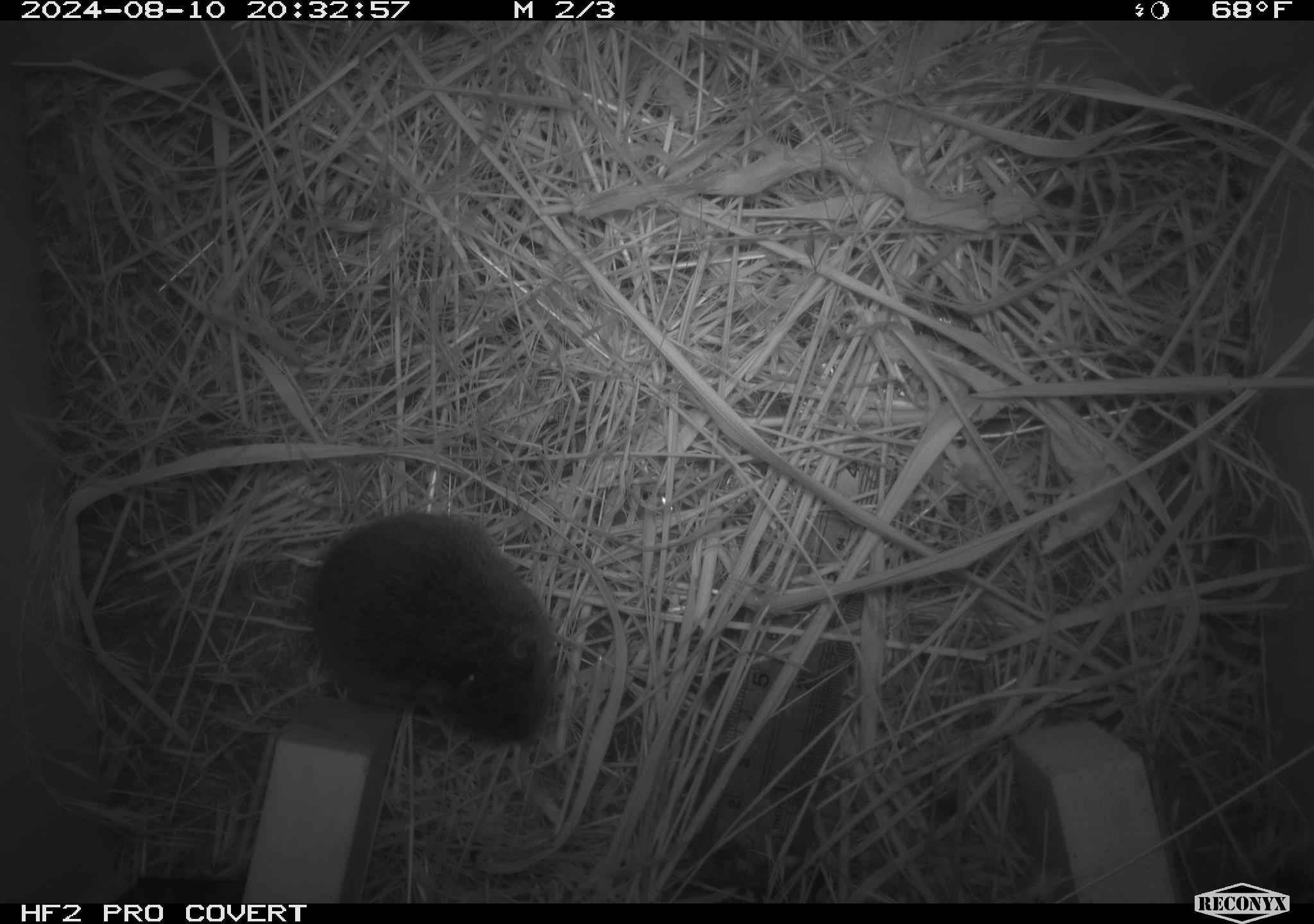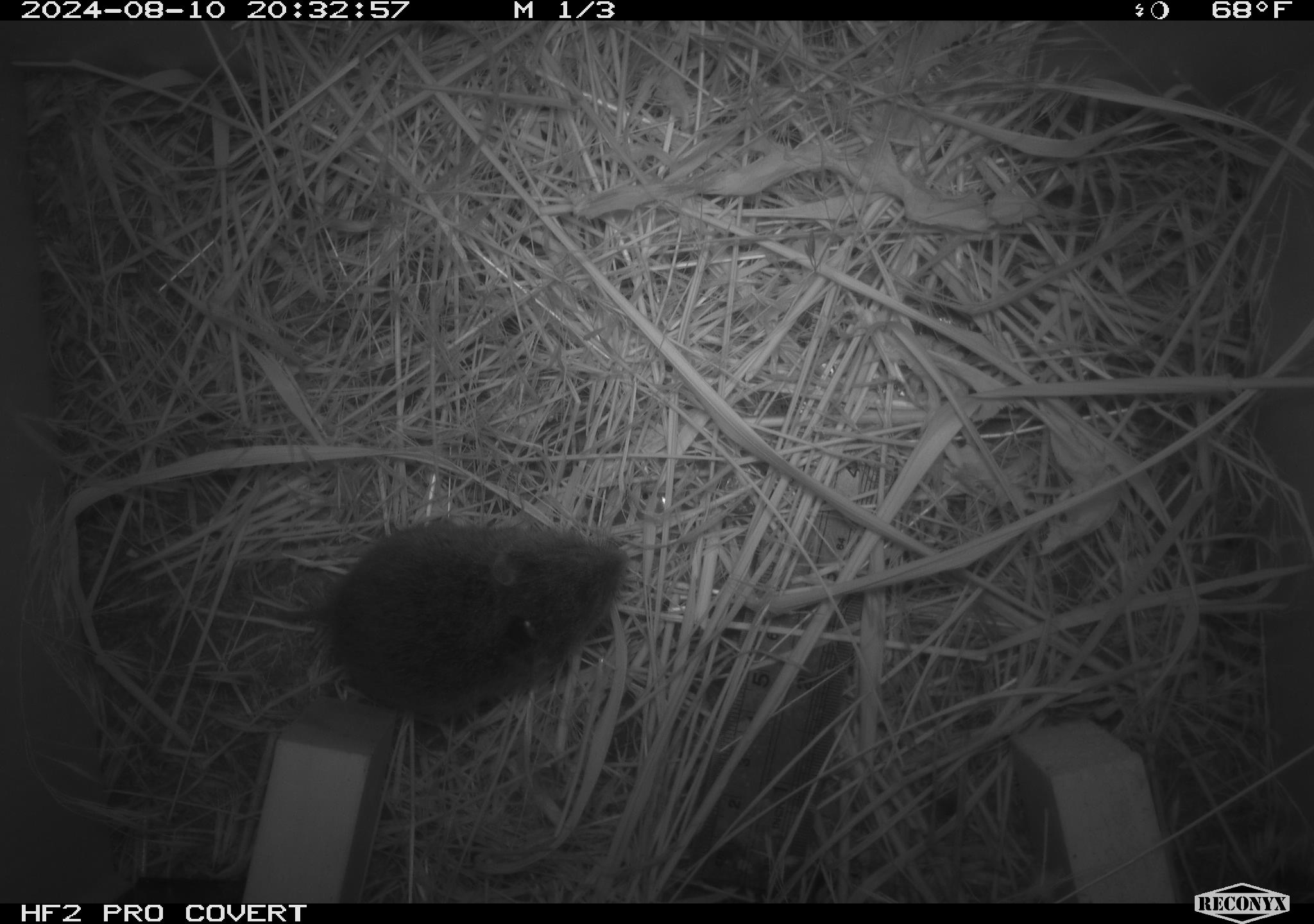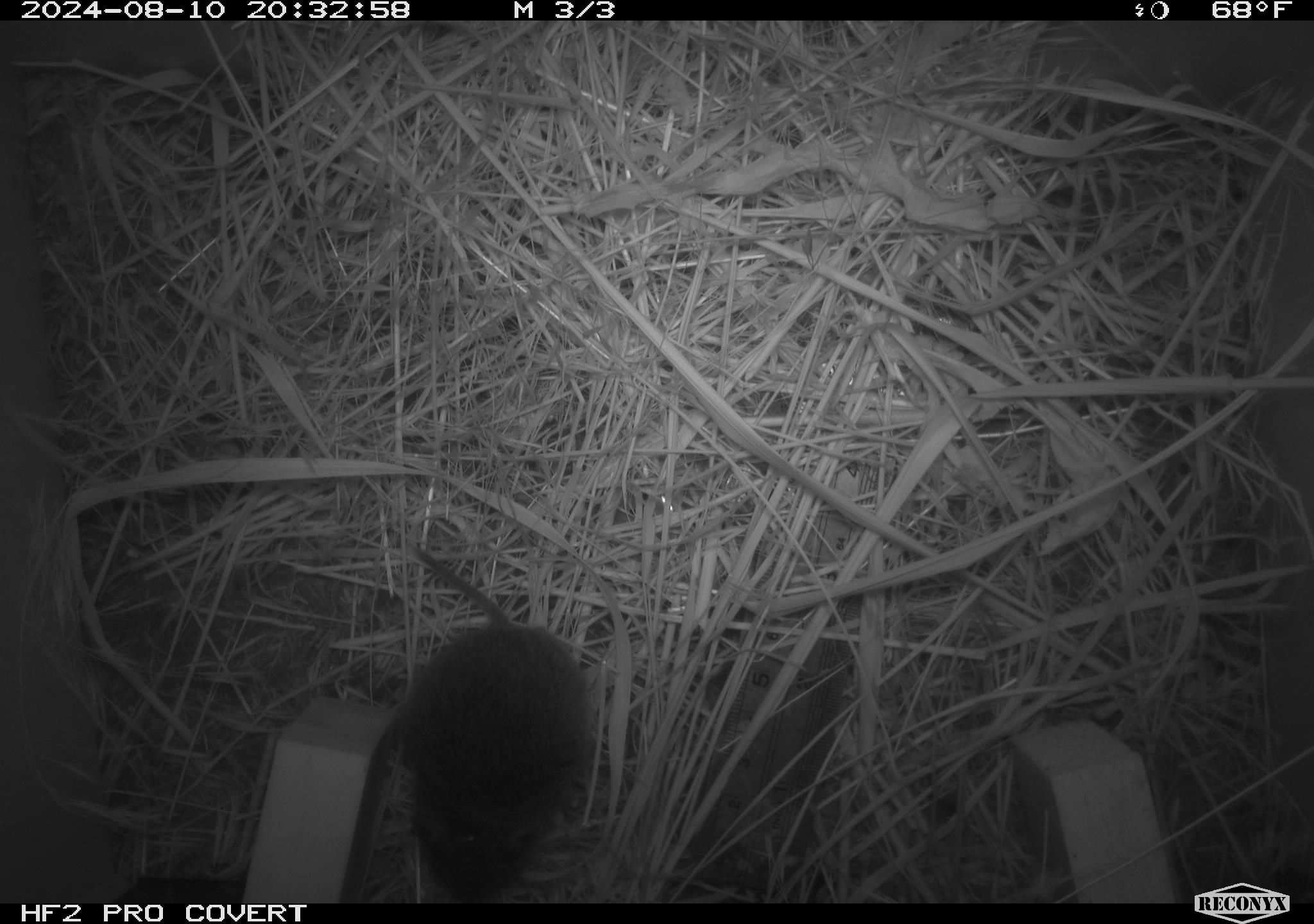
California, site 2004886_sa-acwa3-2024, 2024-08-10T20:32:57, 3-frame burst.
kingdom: Animalia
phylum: Chordata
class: Mammalia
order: Rodentia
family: Cricetidae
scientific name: Arvicolinae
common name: voles, lemmings, and muskrats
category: arvicolinae subfamily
Arvicolinae subfamily (voles, lemmings, and muskrats) (Arvicolinae).